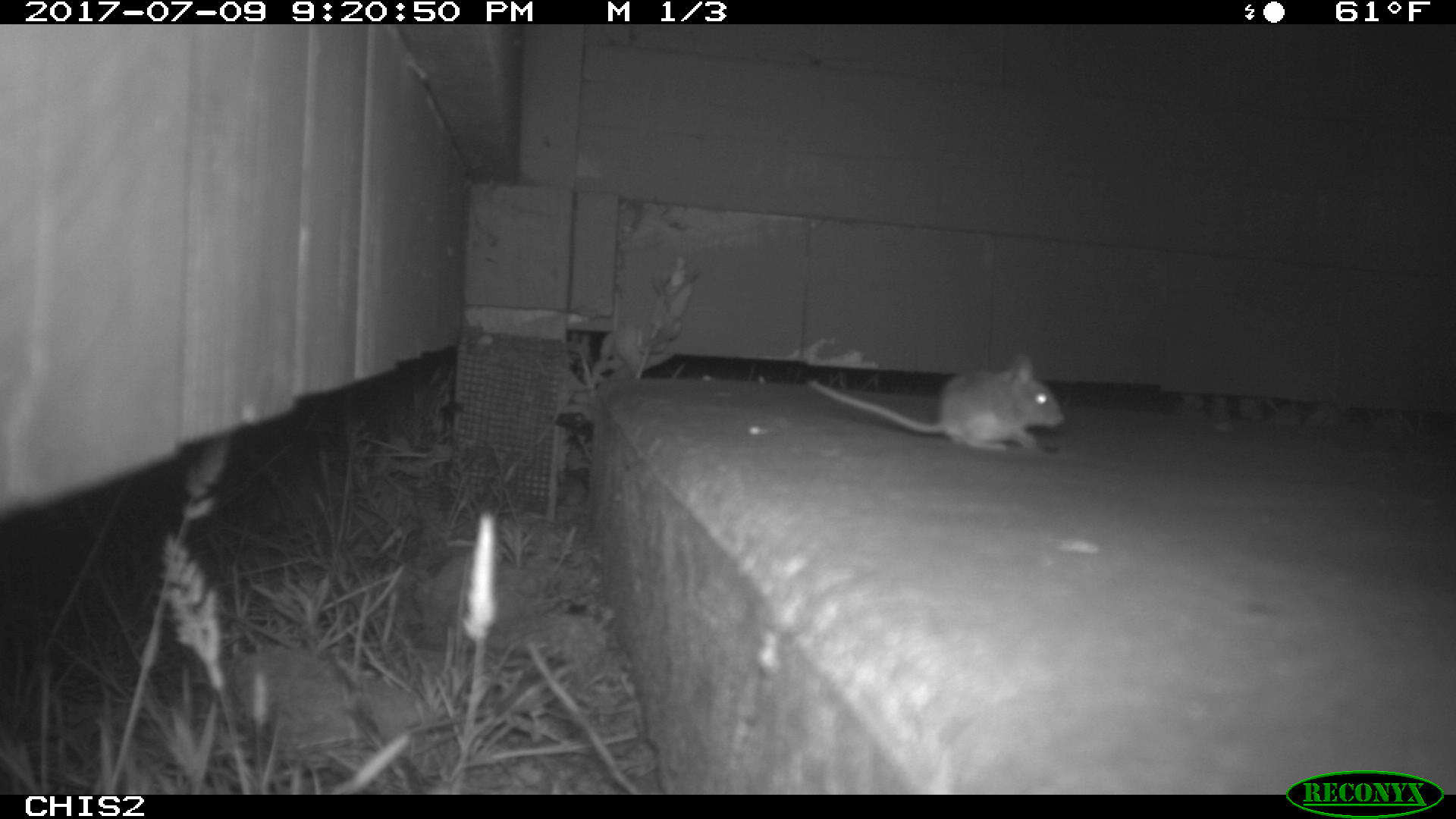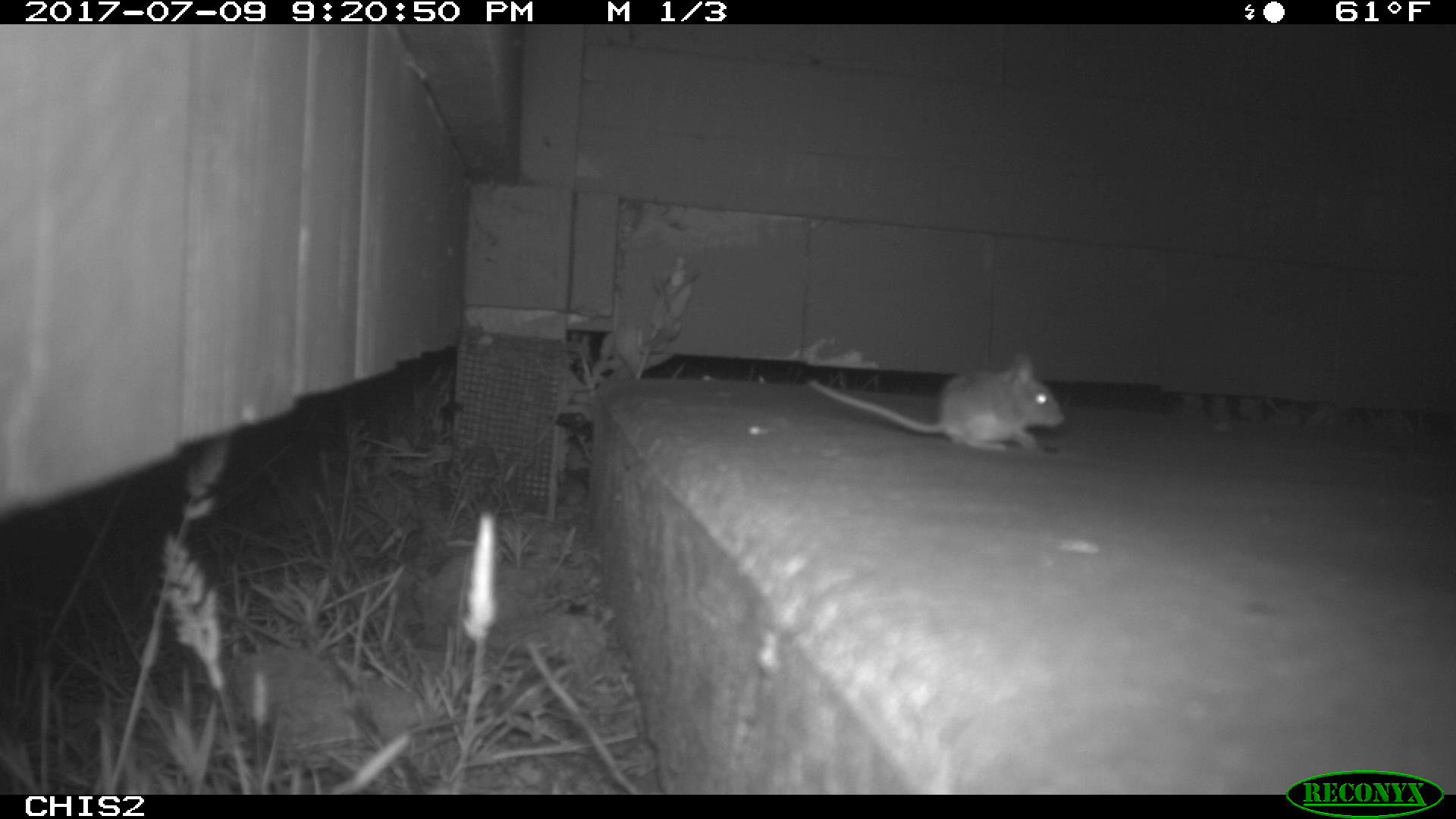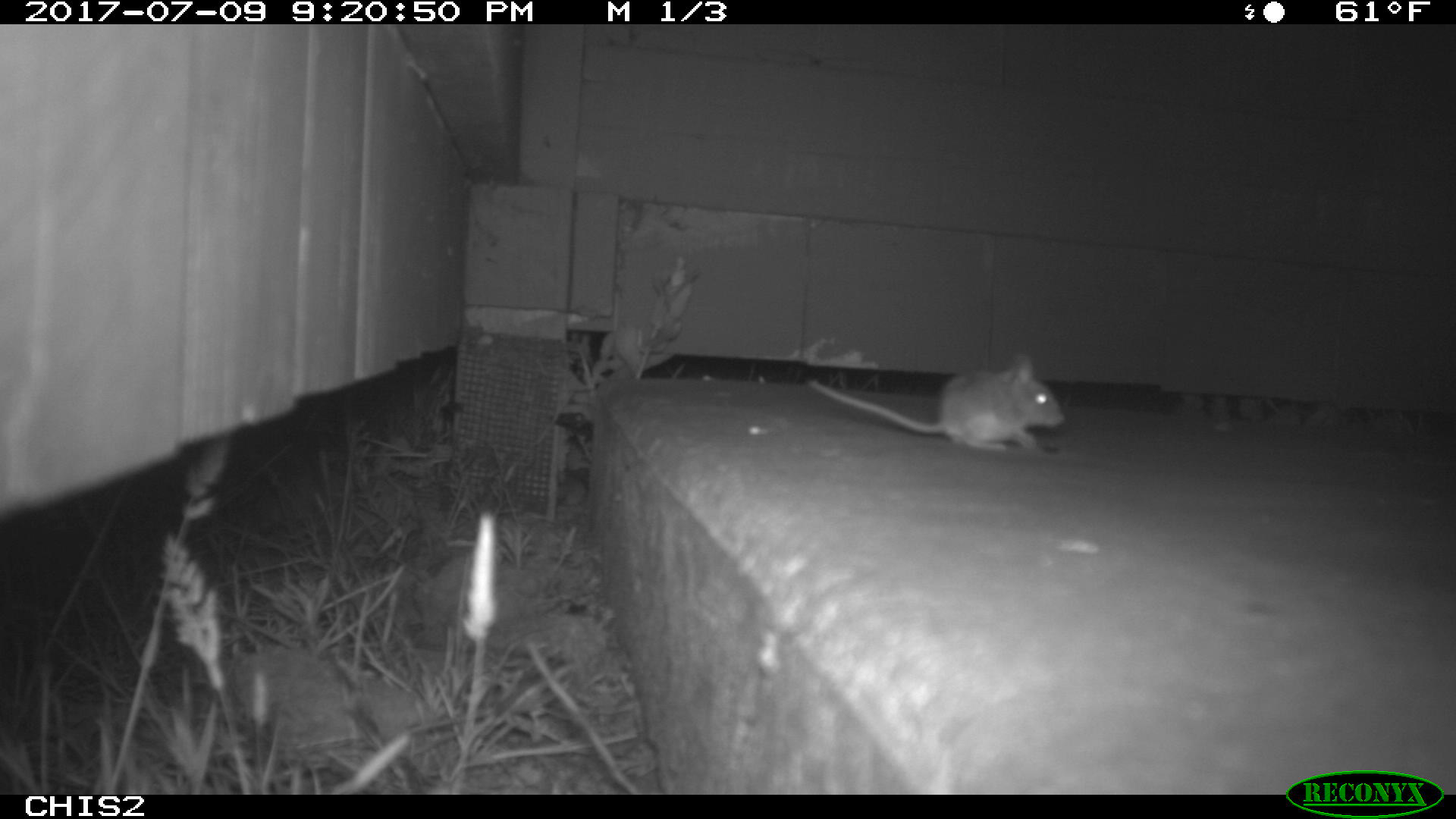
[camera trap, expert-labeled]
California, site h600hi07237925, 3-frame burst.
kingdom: Animalia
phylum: Chordata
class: Mammalia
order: Rodentia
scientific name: Rodentia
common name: rodent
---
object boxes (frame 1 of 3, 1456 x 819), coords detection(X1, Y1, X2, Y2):
rodent: detection(808, 356, 1063, 450)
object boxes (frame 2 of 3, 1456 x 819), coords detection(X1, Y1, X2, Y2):
rodent: detection(805, 351, 1066, 453)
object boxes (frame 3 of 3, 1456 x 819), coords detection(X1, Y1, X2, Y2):
rodent: detection(806, 356, 1065, 450)